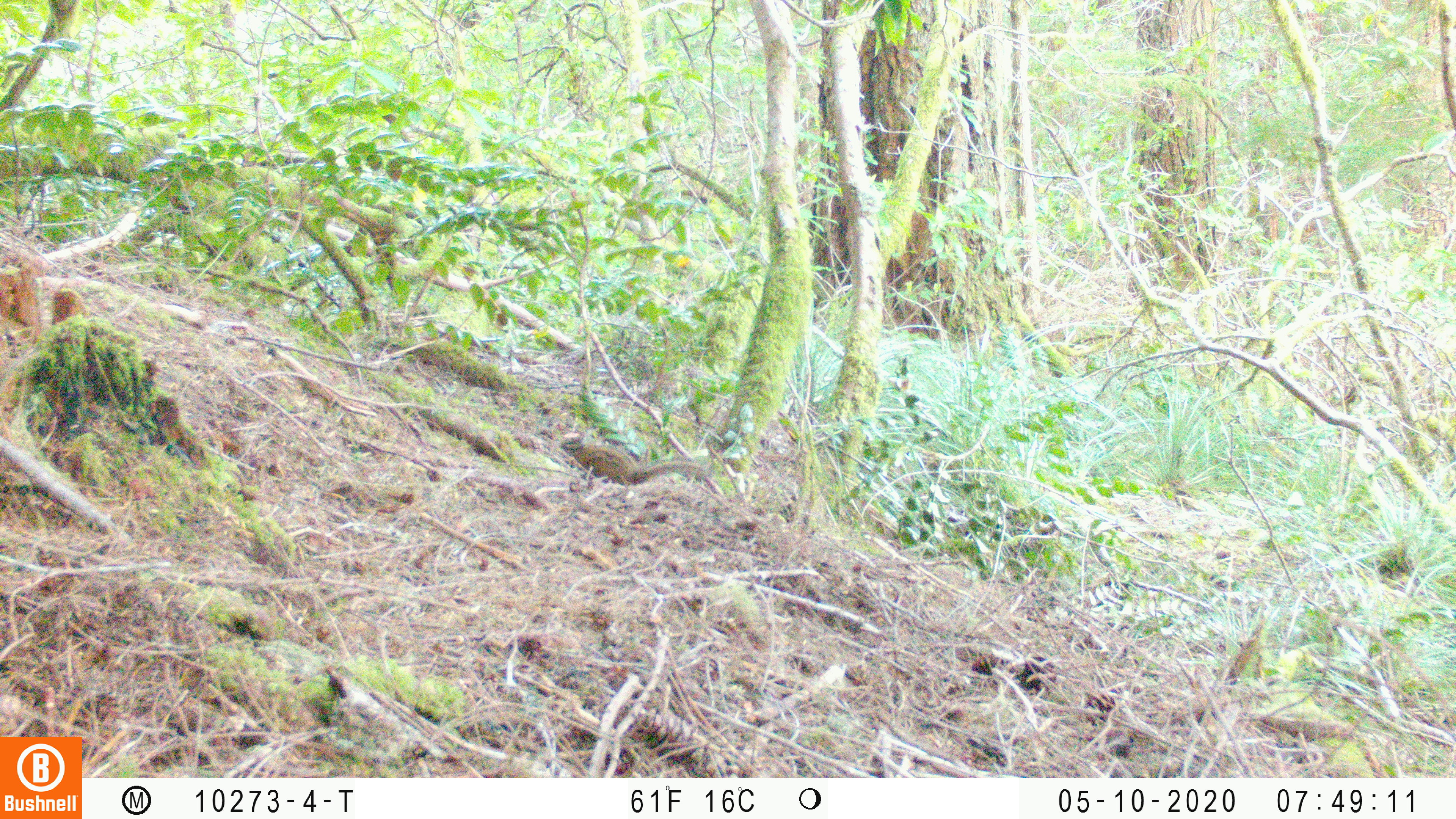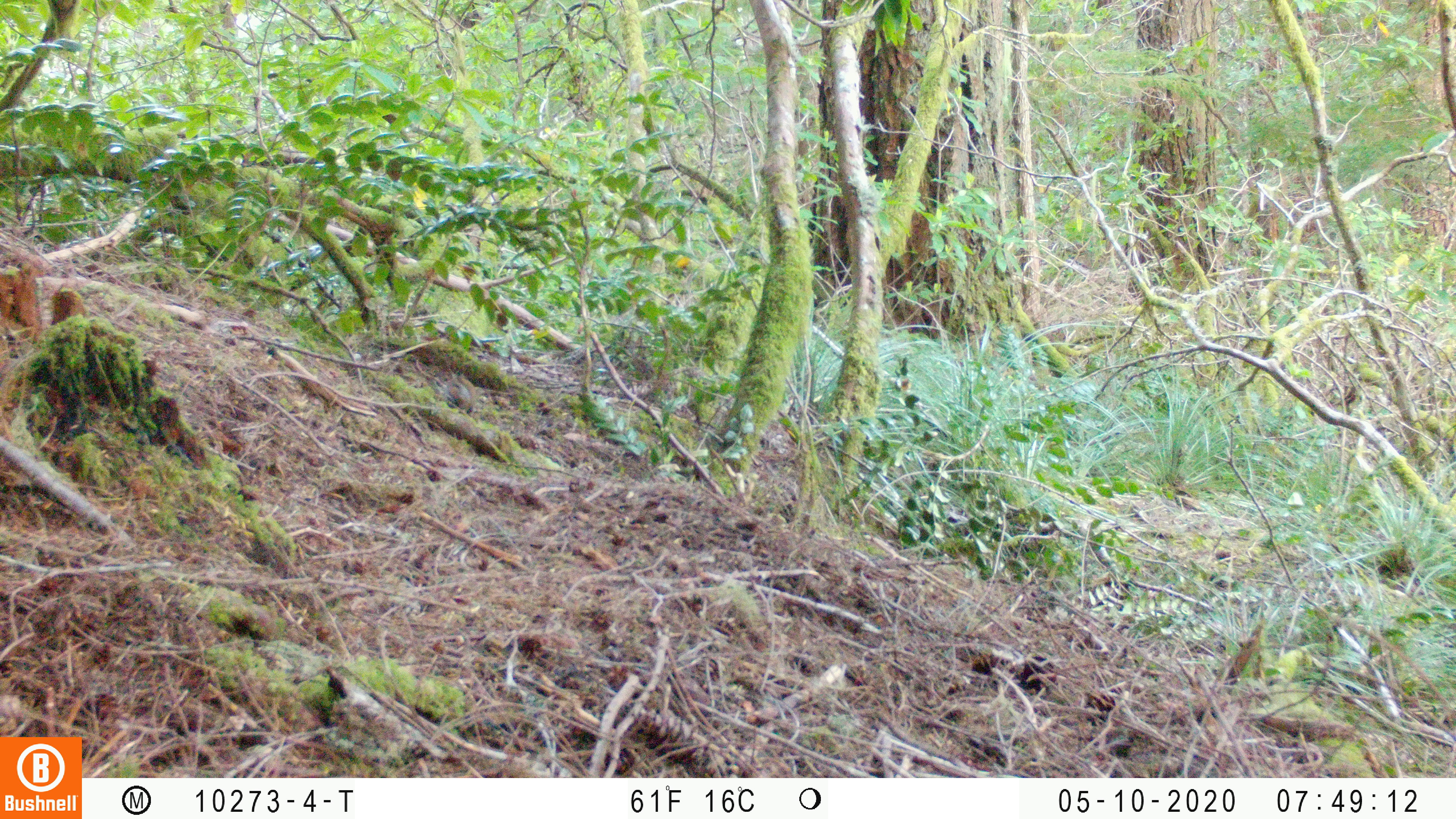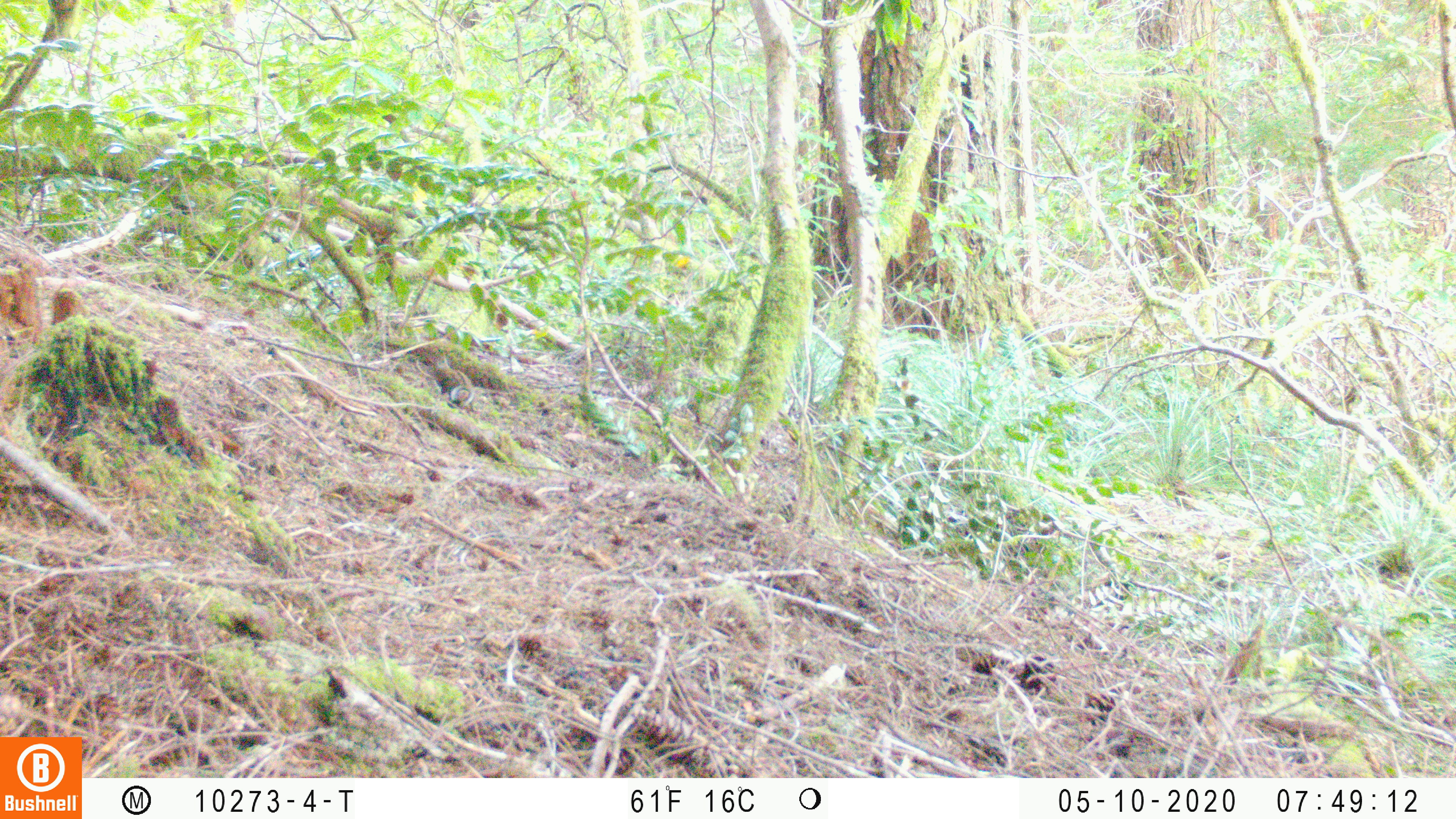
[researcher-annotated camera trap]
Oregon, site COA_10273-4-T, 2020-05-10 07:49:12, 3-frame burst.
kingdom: Animalia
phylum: Chordata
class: Mammalia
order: Rodentia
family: Sciuridae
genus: Neotamias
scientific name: Neotamias townsendii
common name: townsend's chipmunk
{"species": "townsend's chipmunk (Neotamias townsendii)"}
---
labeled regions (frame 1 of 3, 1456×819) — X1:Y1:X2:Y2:
townsend's chipmunk: 559:431:709:486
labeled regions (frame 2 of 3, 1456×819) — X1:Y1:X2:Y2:
townsend's chipmunk: 441:371:476:415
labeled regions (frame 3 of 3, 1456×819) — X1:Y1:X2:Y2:
townsend's chipmunk: 431:355:476:410